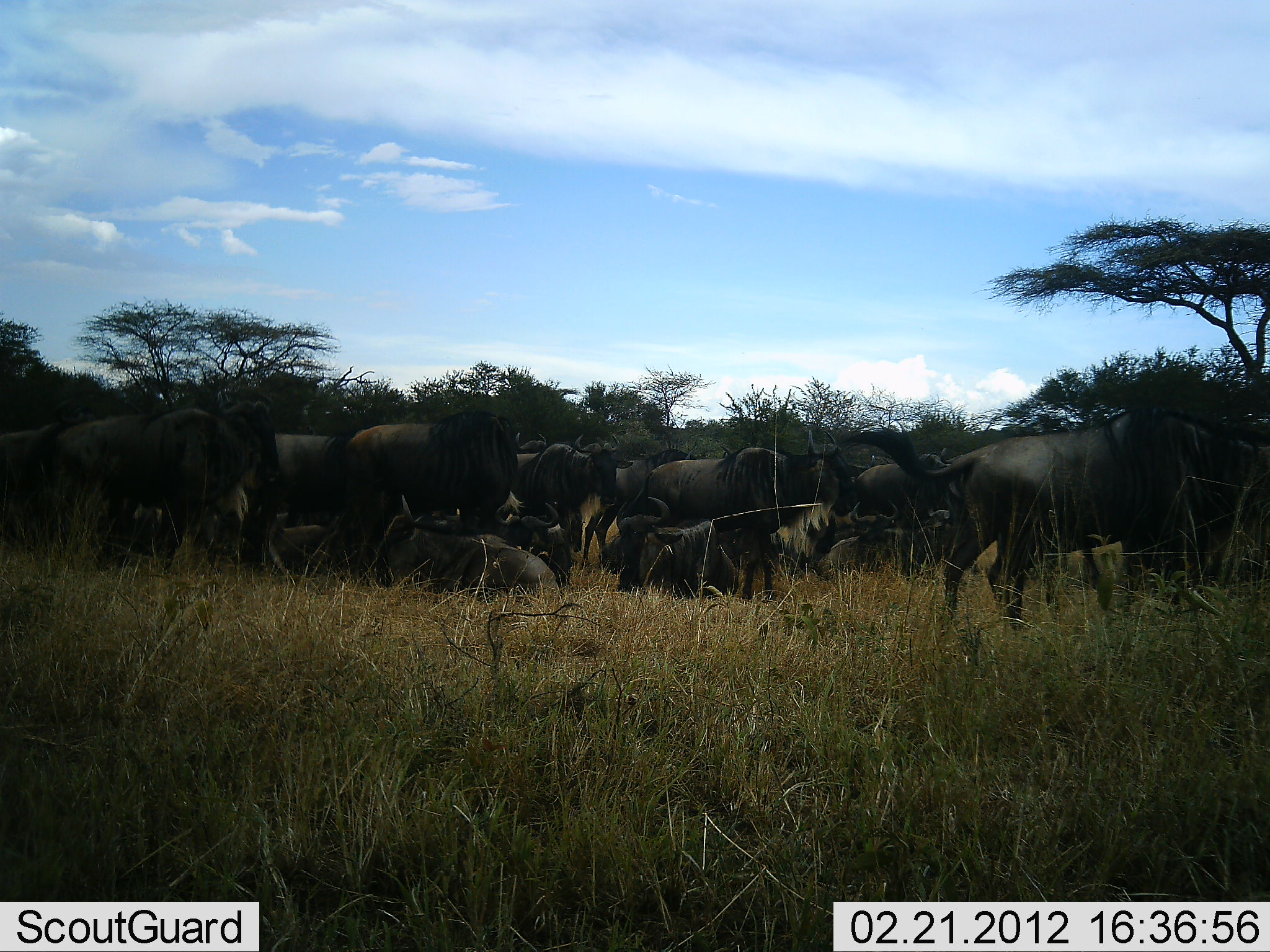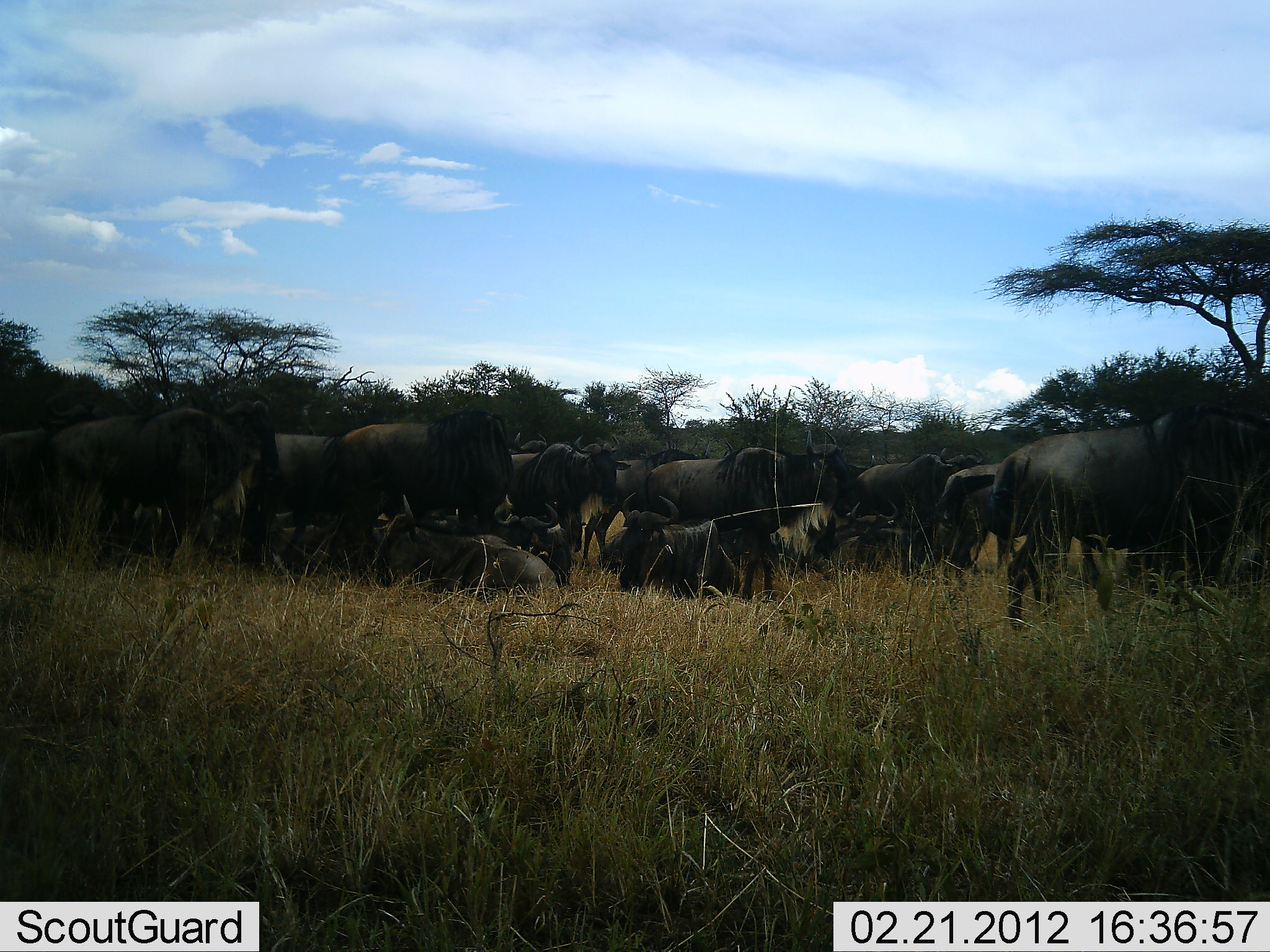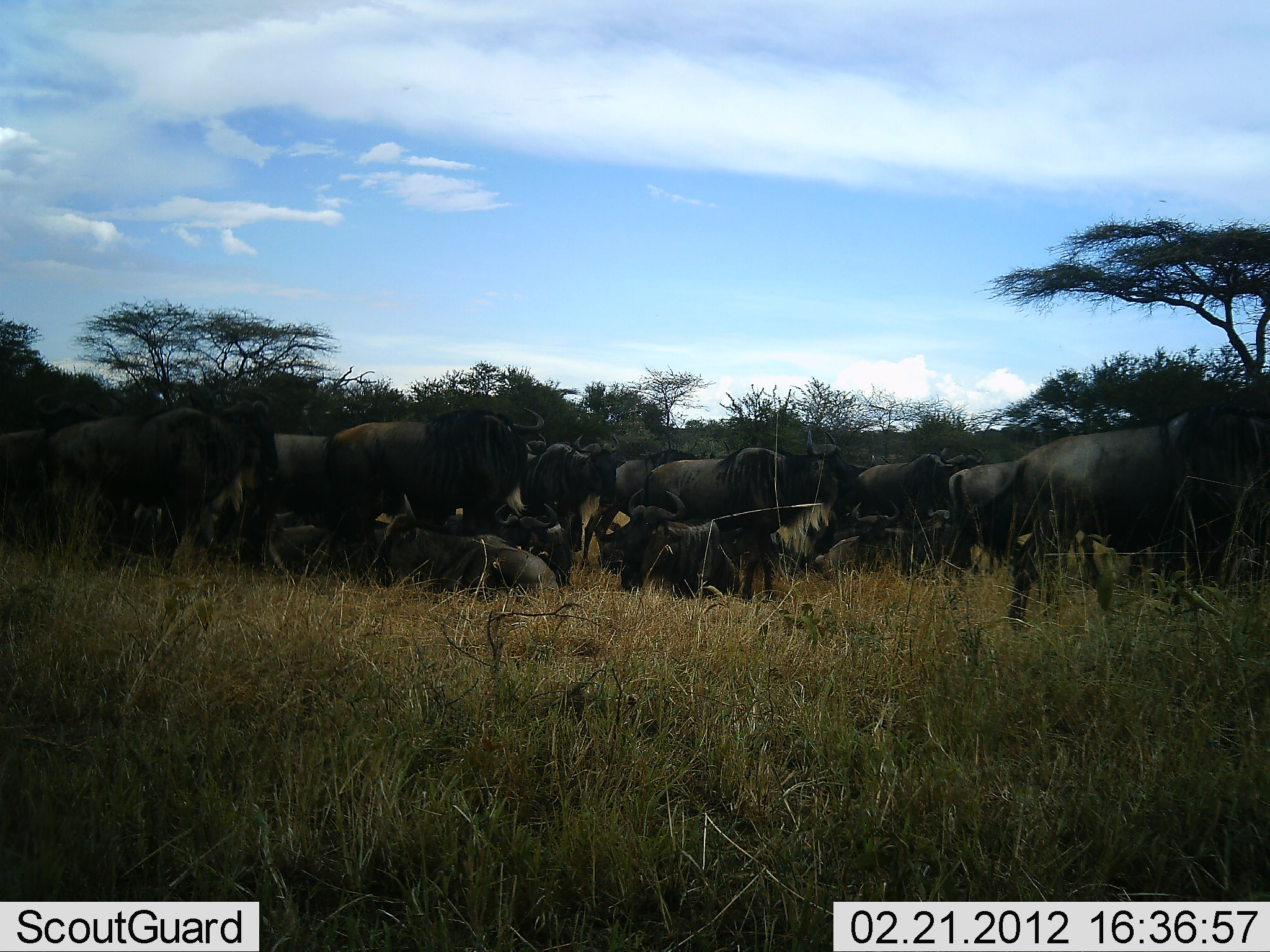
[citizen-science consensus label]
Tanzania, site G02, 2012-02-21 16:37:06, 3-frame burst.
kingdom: Animalia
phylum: Chordata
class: Mammalia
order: Artiodactyla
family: Bovidae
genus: Connochaetes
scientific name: Connochaetes taurinus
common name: blue wildebeest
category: wildebeest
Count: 11-50.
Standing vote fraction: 78%.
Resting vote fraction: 89%.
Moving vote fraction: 44%.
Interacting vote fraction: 11%.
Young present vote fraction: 6%.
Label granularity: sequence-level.